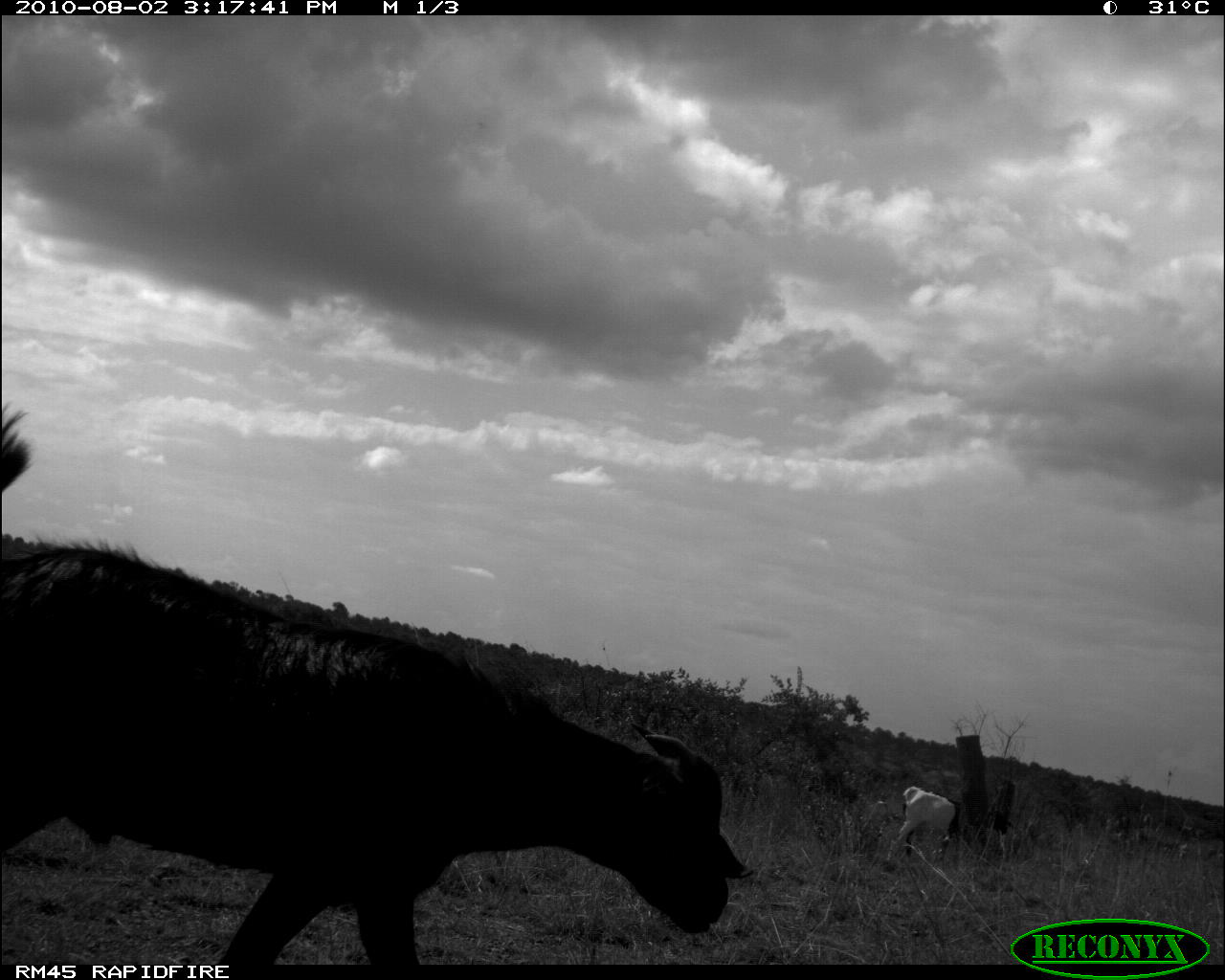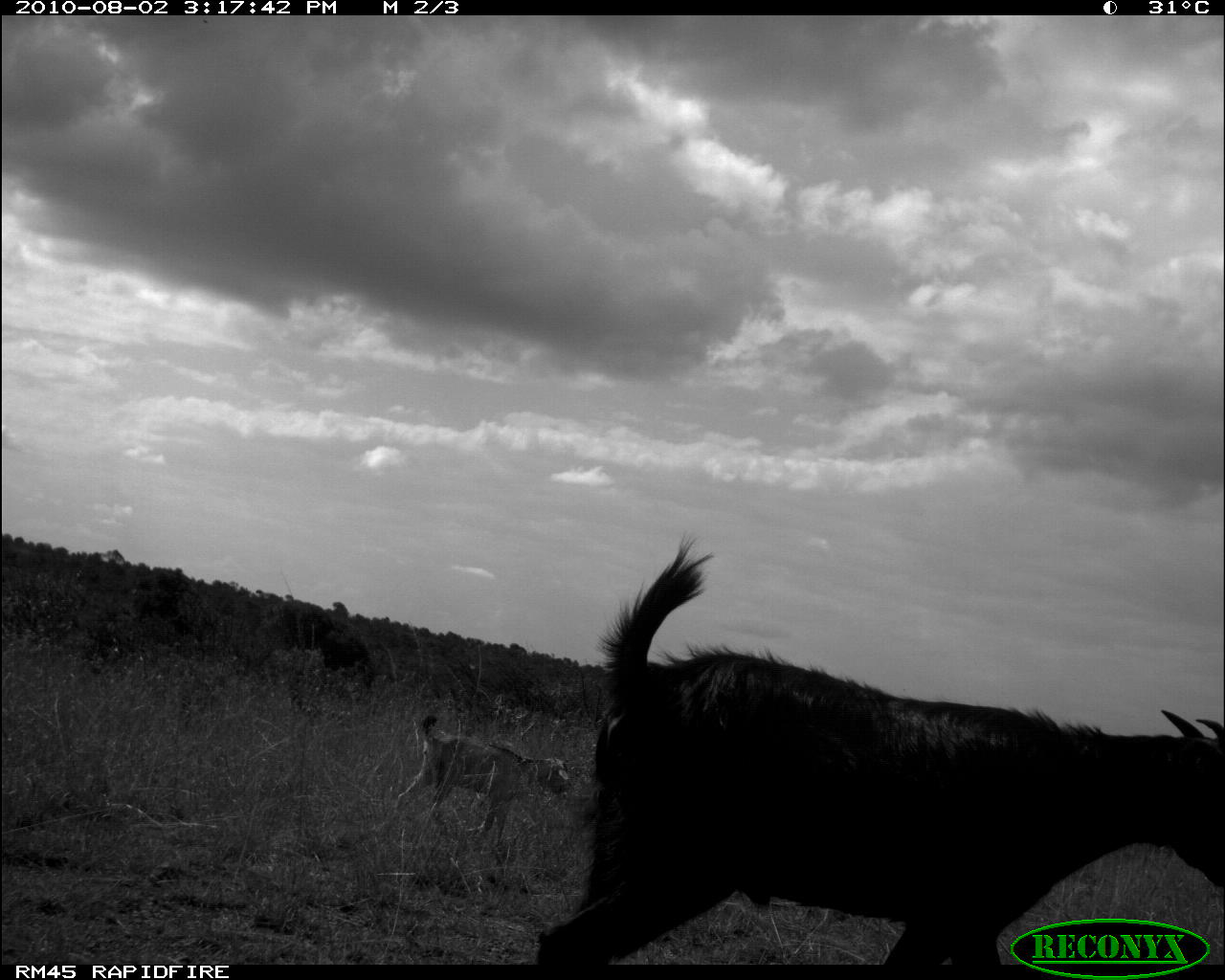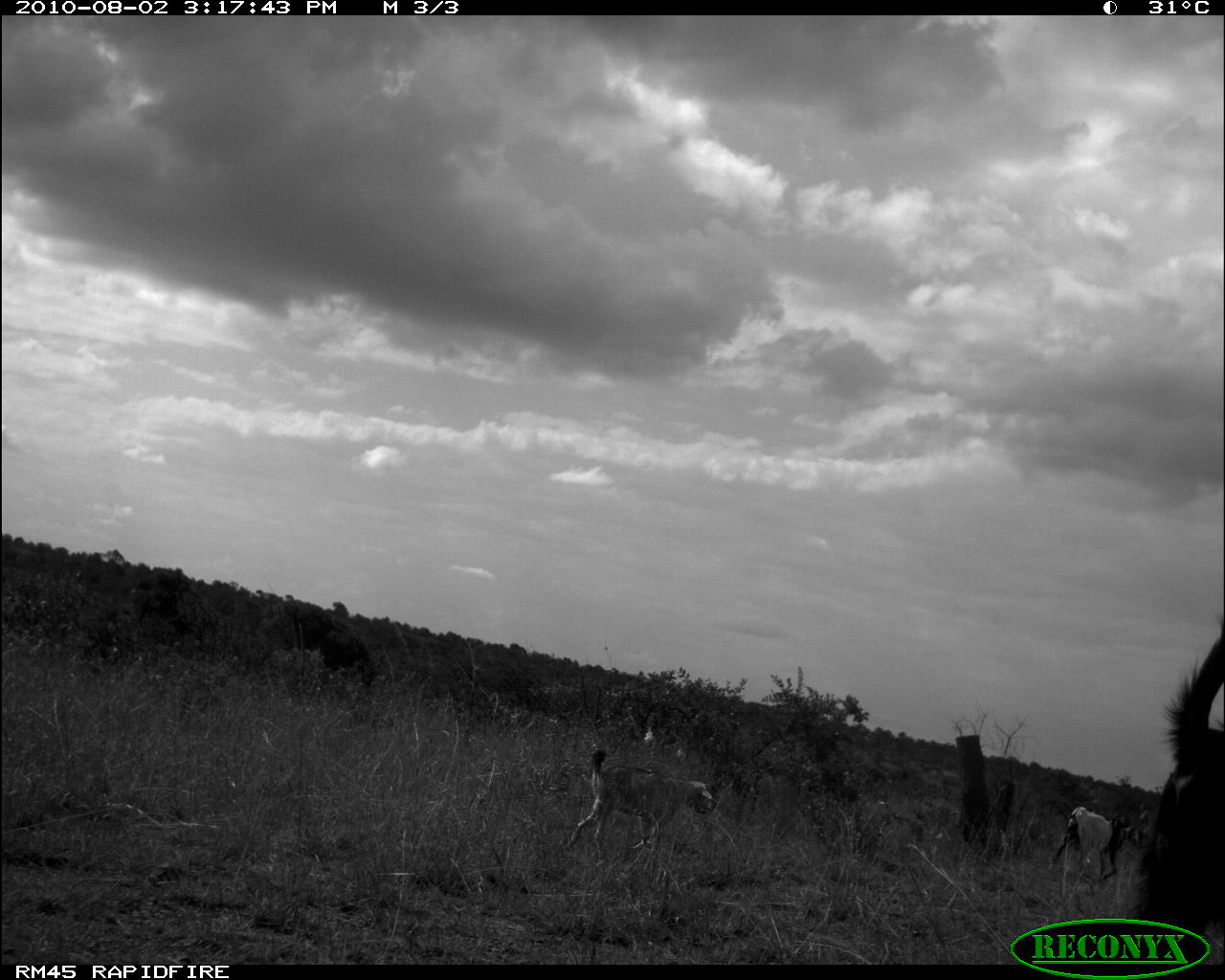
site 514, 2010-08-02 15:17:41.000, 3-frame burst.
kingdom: Animalia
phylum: Chordata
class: Mammalia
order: Artiodactyla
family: Bovidae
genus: Capra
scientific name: Capra aegagrus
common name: wild goat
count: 2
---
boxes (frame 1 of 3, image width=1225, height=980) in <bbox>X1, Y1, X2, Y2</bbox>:
capra aegagrus: <bbox>0, 418, 750, 965</bbox>; <bbox>886, 786, 1008, 863</bbox>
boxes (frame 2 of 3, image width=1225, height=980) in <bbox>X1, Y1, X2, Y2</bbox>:
capra aegagrus: <bbox>534, 529, 1221, 964</bbox>; <bbox>399, 714, 571, 832</bbox>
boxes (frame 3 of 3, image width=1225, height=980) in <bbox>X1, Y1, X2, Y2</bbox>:
capra aegagrus: <bbox>1135, 616, 1225, 960</bbox>; <bbox>567, 750, 716, 855</bbox>; <bbox>1049, 806, 1142, 881</bbox>